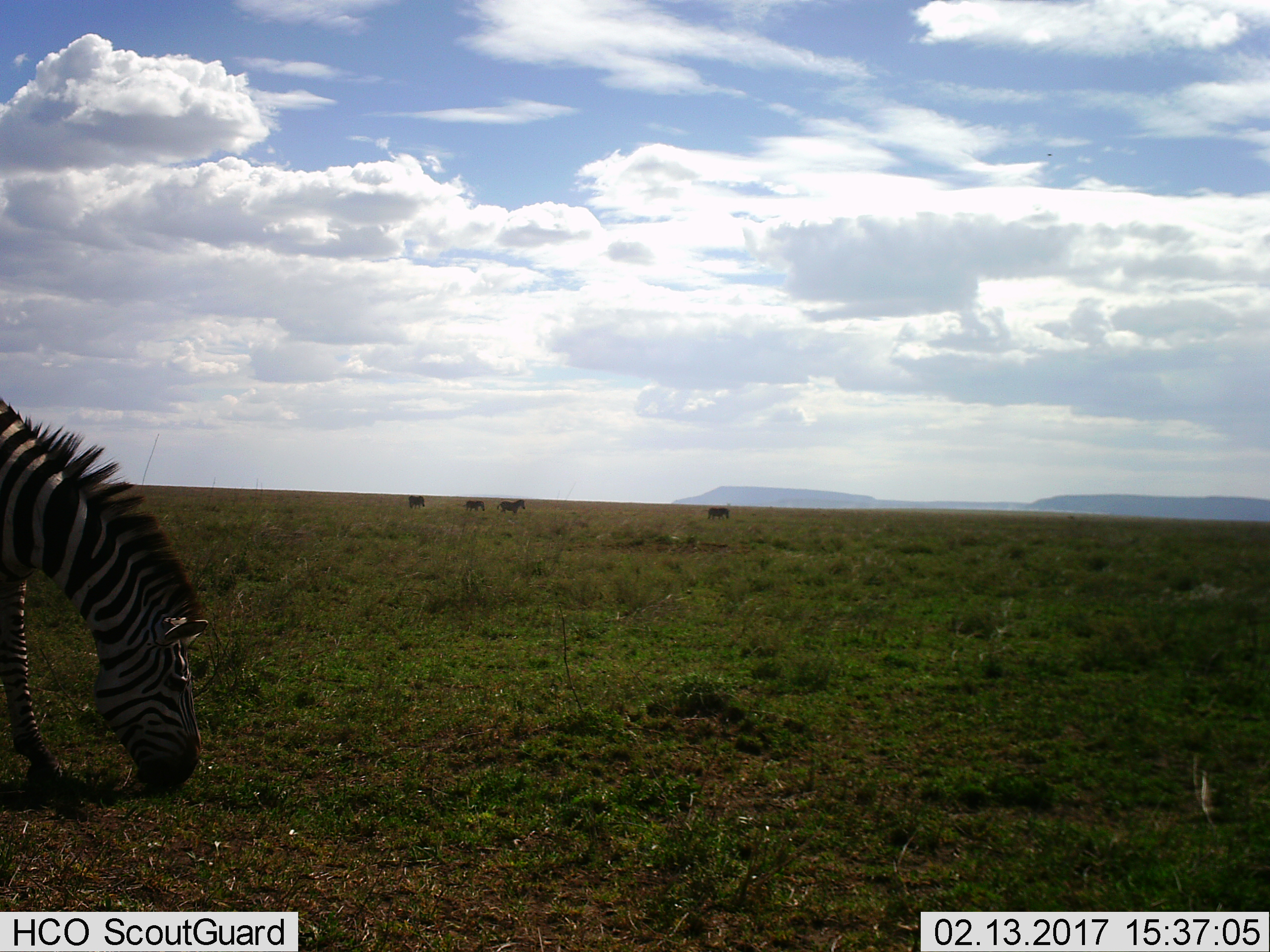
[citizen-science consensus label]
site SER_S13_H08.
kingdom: Animalia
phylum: Chordata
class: Mammalia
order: Perissodactyla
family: Equidae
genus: Equus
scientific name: Equus quagga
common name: plains zebra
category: zebraplains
Zebraplains (plains zebra) (Equus quagga), count 5. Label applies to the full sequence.